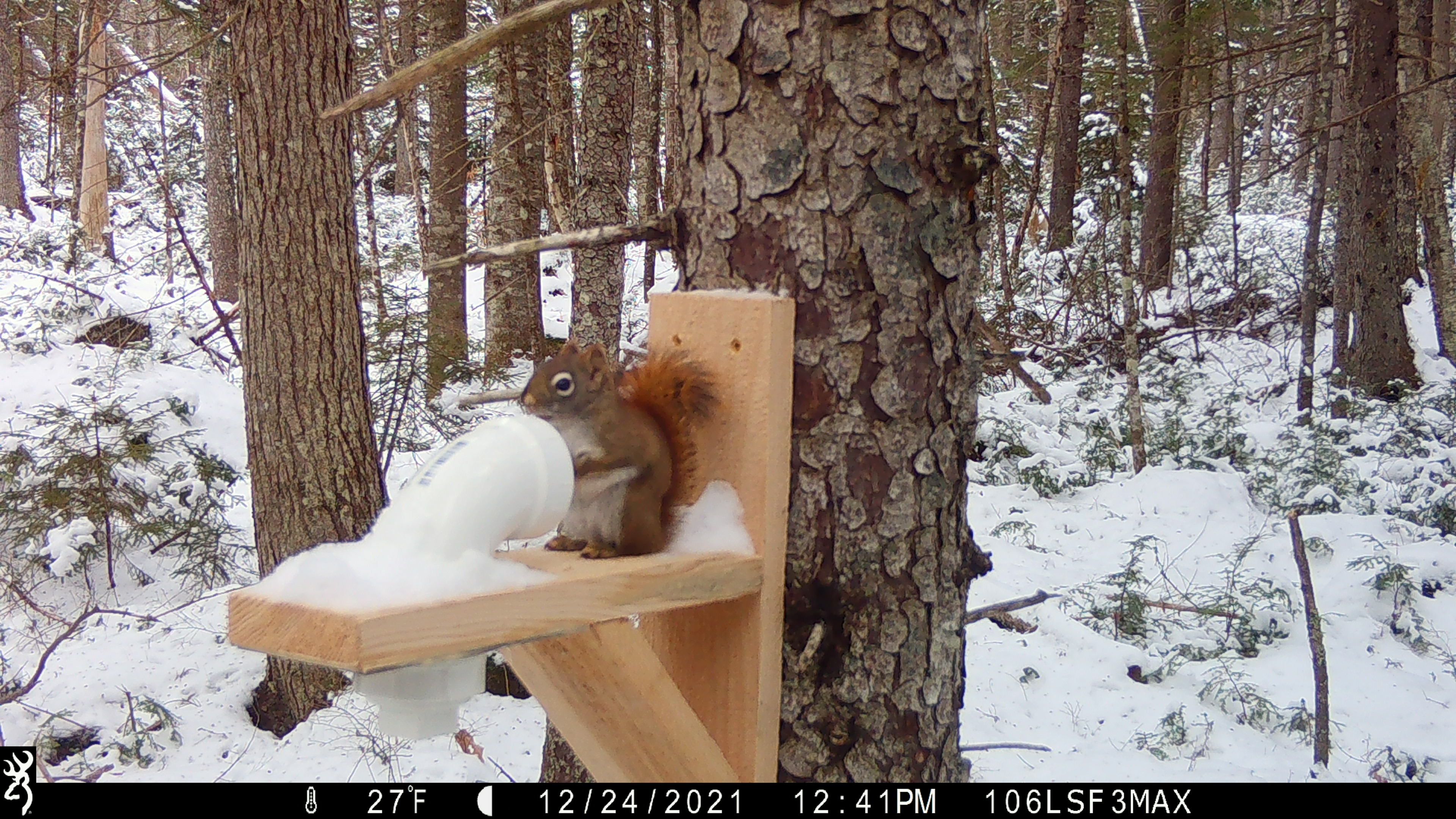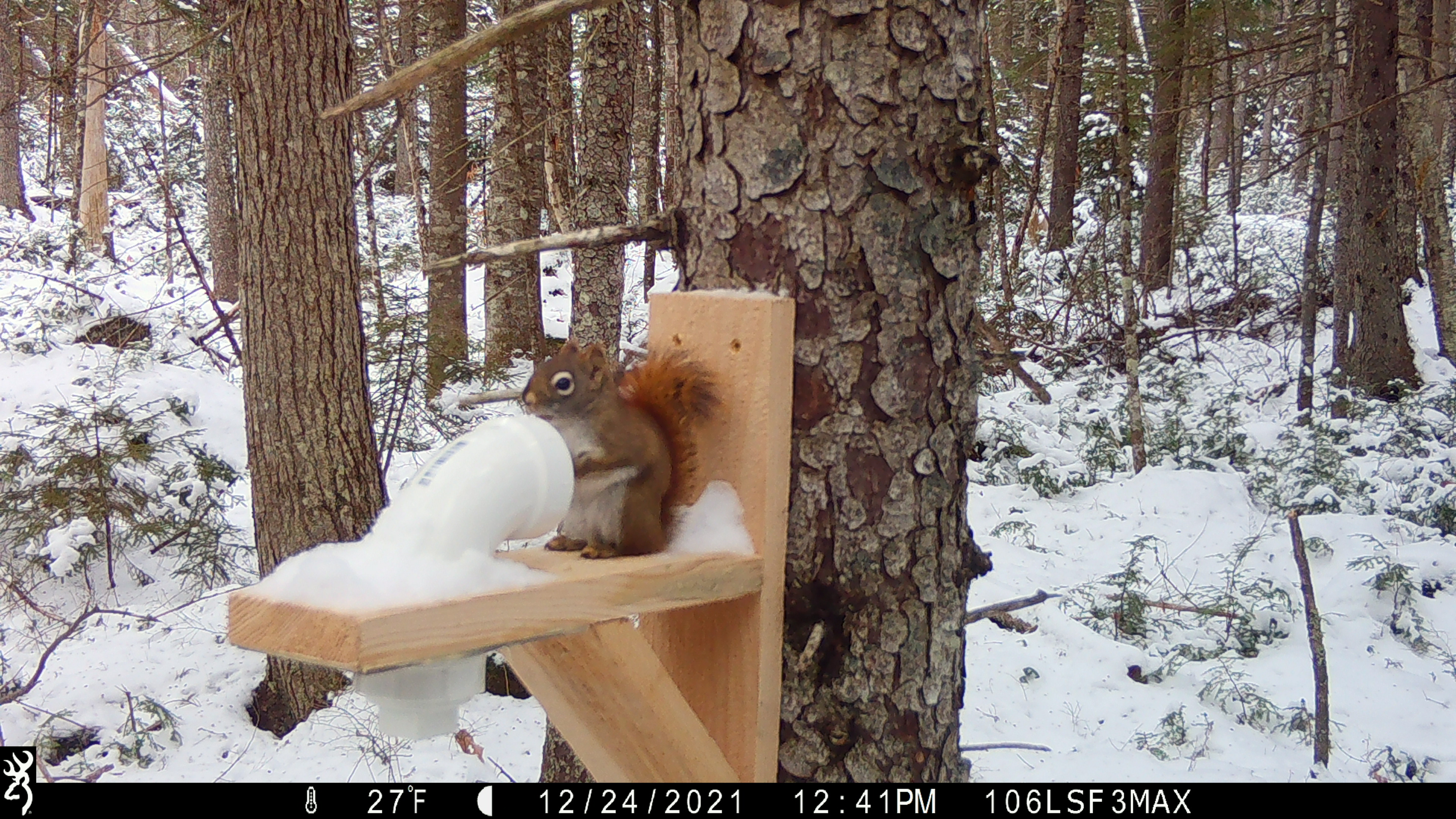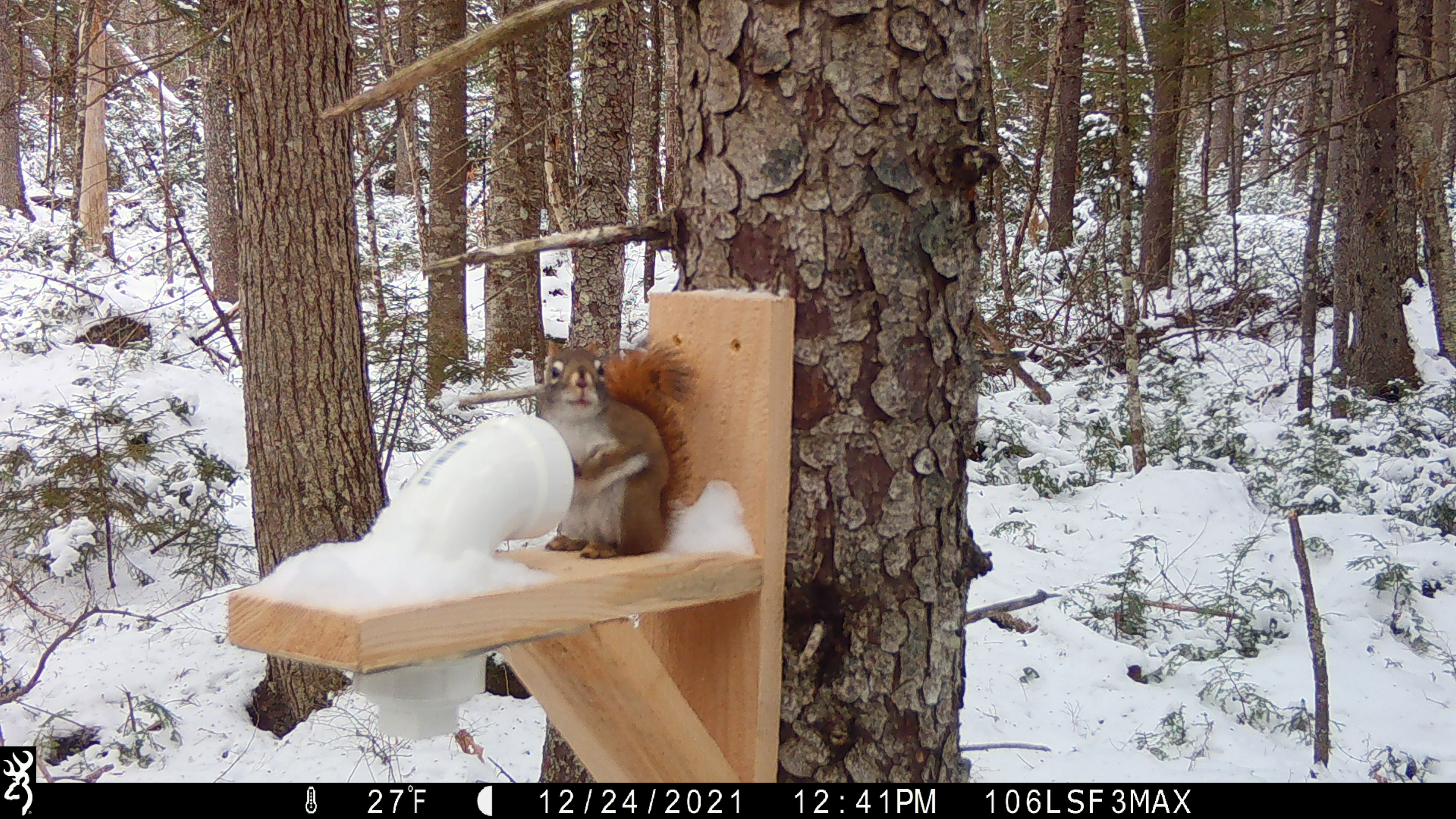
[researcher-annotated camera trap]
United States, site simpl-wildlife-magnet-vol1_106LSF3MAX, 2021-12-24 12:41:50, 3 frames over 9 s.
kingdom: Animalia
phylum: Chordata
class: Mammalia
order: Rodentia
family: Sciuridae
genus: Tamiasciurus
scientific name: Tamiasciurus hudsonicus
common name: red squirrel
Red squirrel (Tamiasciurus hudsonicus).